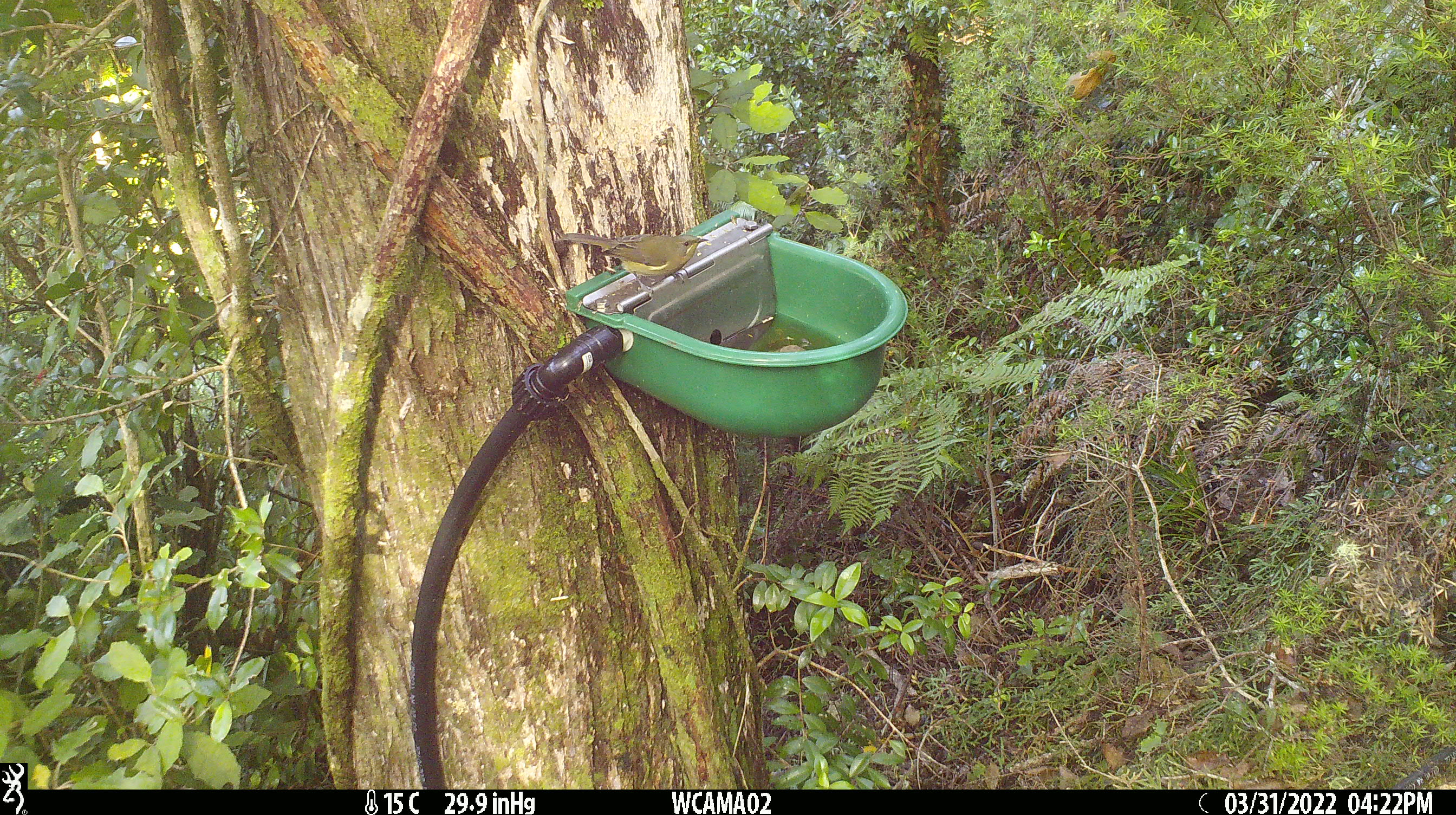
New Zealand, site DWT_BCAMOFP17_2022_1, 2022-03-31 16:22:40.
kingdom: Animalia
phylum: Chordata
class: Aves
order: Passeriformes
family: Meliphagidae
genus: Anthornis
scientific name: Anthornis melanura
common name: new zealand bellbird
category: bellbird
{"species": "bellbird (new zealand bellbird) (Anthornis melanura)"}